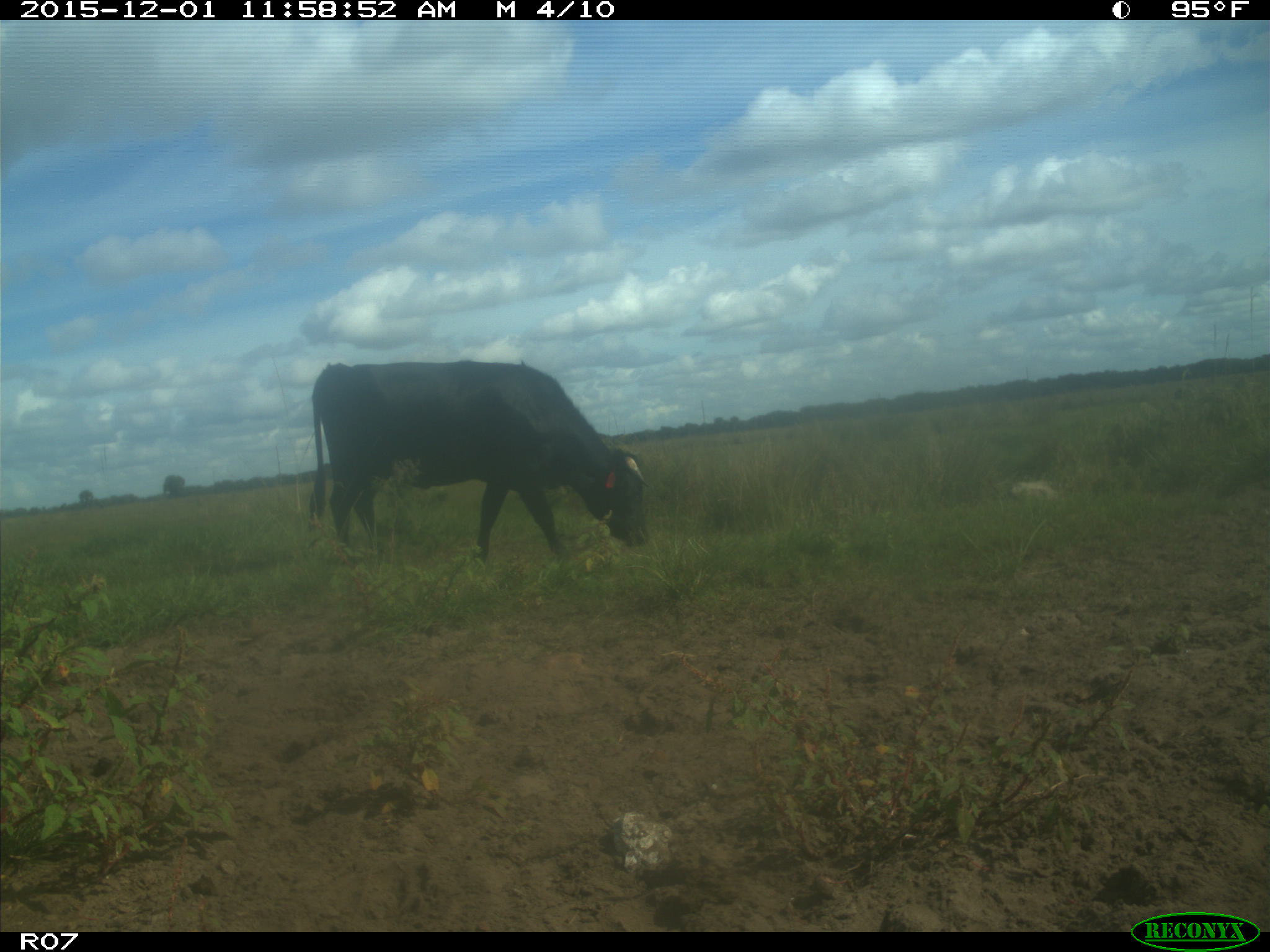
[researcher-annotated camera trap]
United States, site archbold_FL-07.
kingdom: Animalia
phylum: Chordata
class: Mammalia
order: Artiodactyla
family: Bovidae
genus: Bos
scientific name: Bos taurus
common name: domestic cow